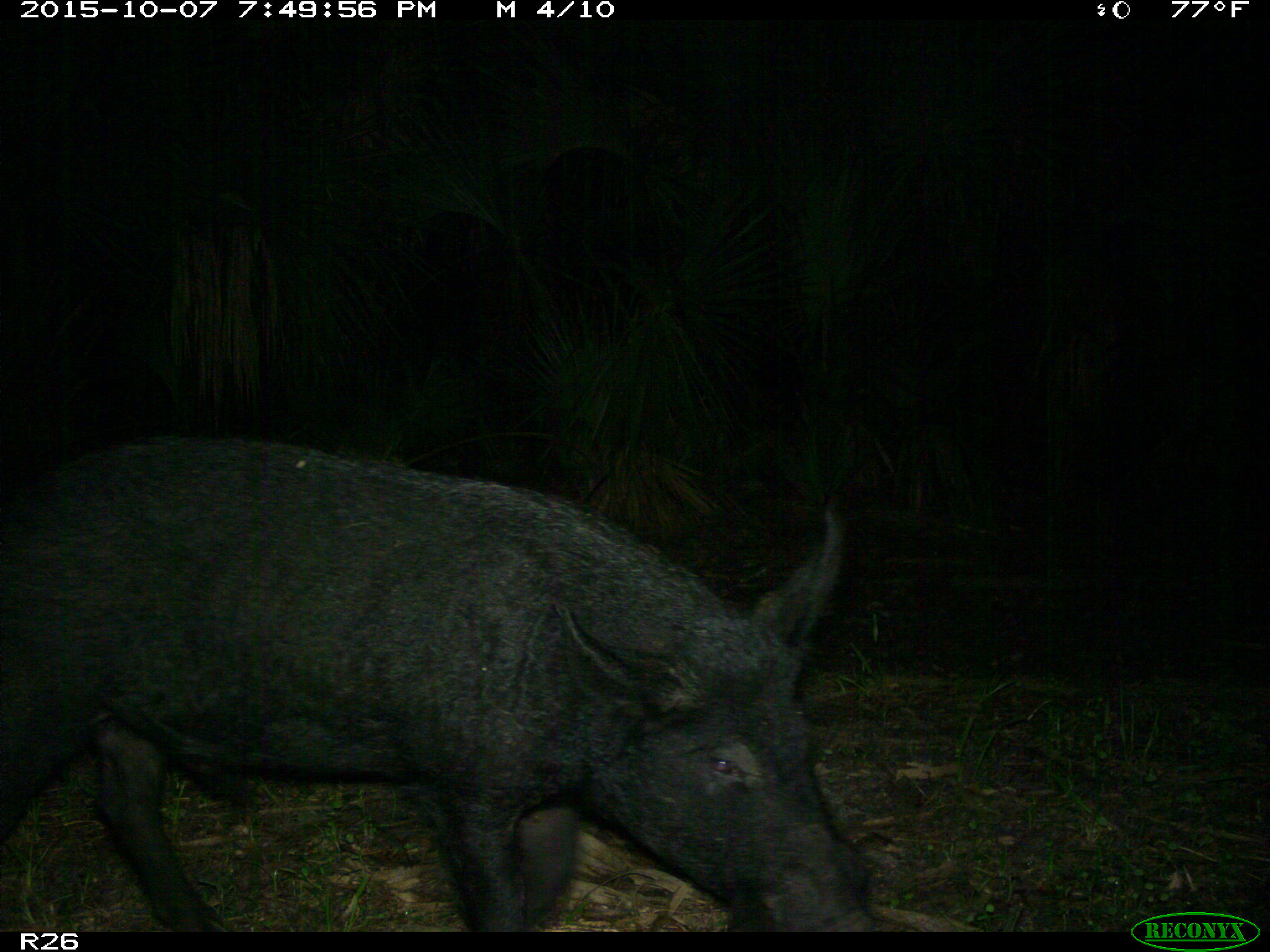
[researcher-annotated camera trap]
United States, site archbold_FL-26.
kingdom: Animalia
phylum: Chordata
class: Mammalia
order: Artiodactyla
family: Suidae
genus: Sus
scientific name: Sus scrofa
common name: wild boar